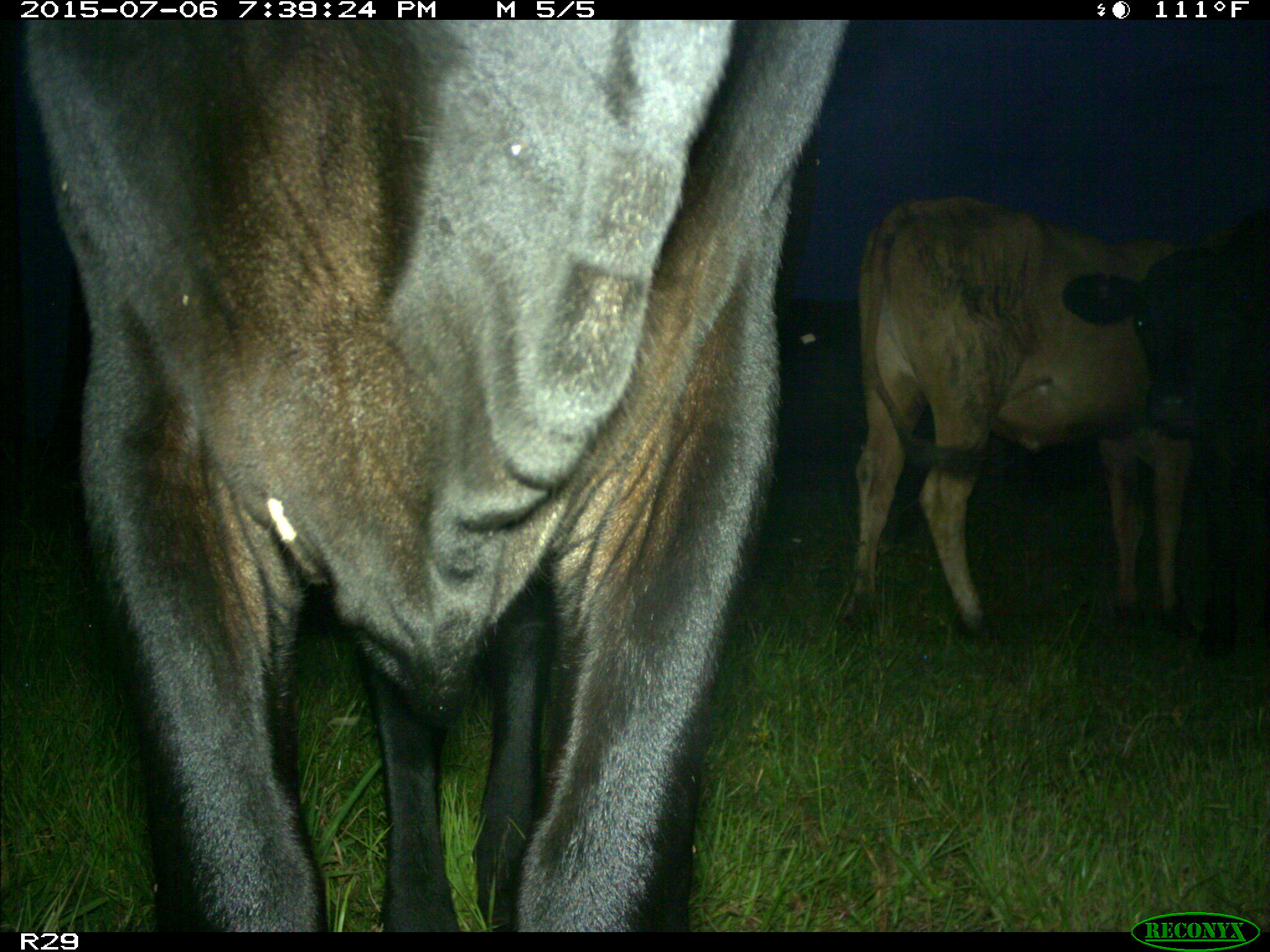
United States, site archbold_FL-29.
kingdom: Animalia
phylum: Chordata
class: Mammalia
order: Artiodactyla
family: Bovidae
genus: Bos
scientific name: Bos taurus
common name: domestic cow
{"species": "Bos taurus (domestic cow)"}